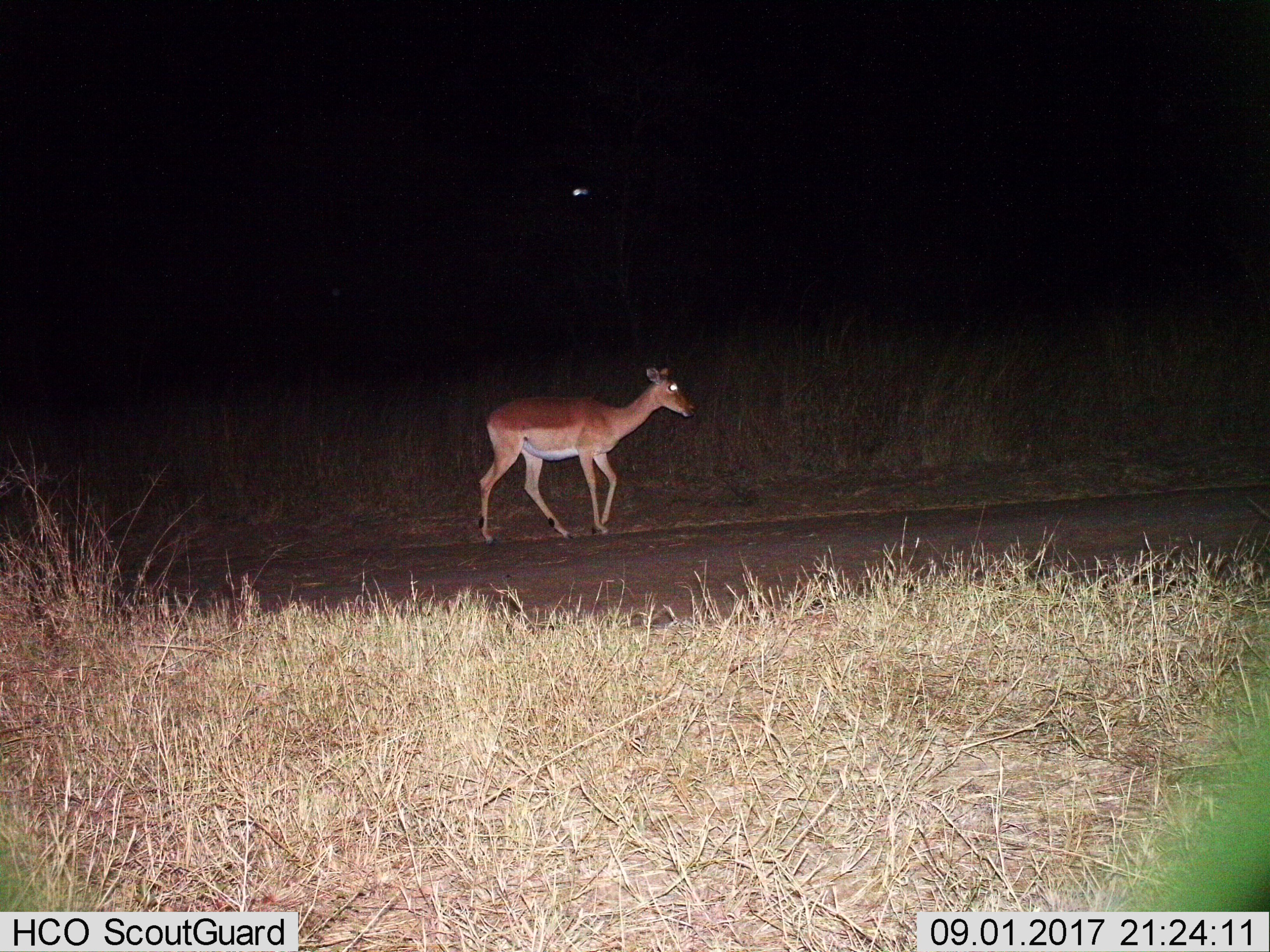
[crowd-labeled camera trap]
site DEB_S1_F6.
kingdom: Animalia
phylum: Chordata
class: Mammalia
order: Artiodactyla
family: Bovidae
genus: Aepyceros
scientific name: Aepyceros melampus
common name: impala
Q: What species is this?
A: Impala (Aepyceros melampus).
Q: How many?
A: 1.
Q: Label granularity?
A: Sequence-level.